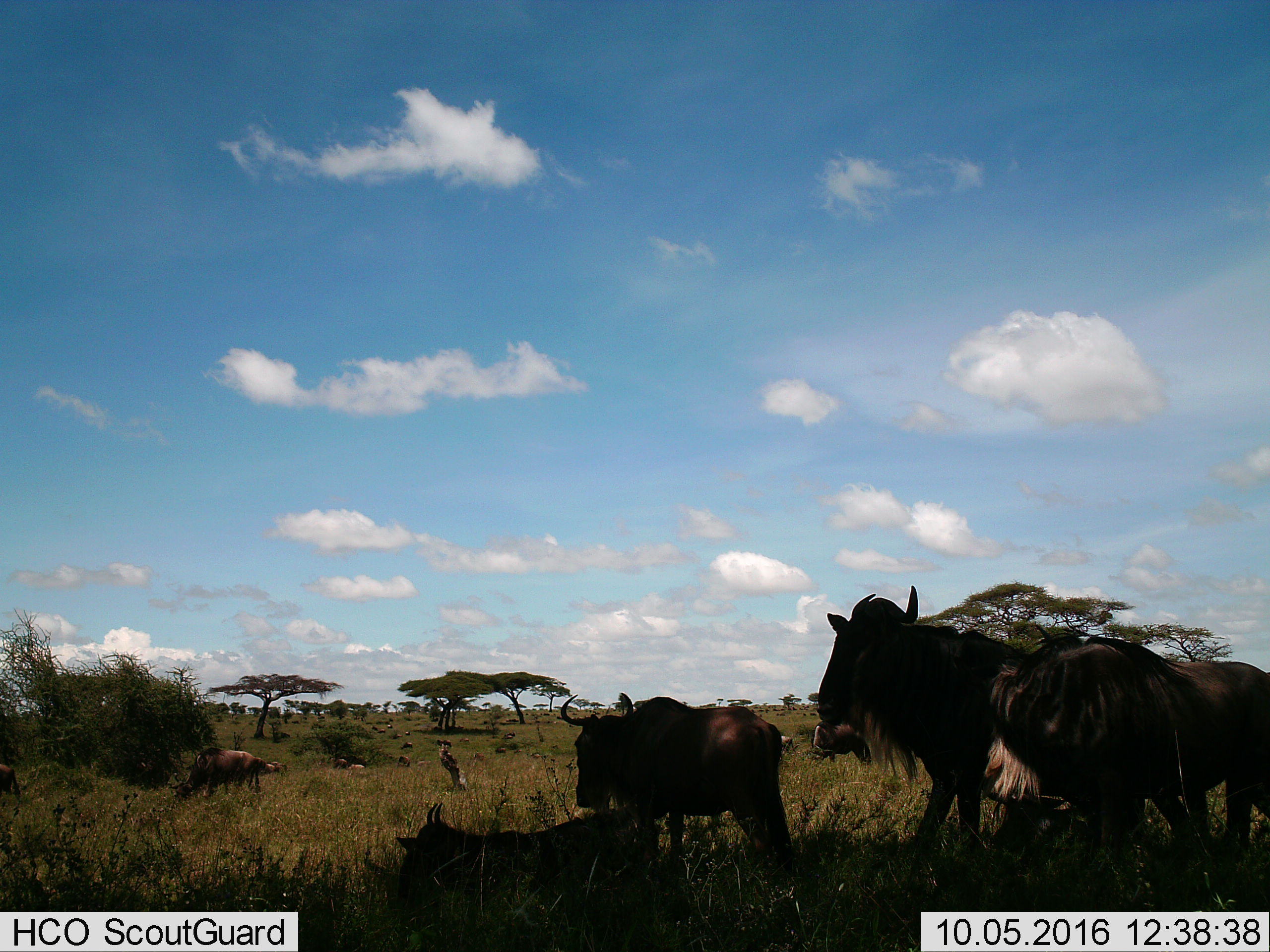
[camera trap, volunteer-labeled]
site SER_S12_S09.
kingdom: Animalia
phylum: Chordata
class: Mammalia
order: Artiodactyla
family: Bovidae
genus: Connochaetes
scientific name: Connochaetes taurinus taurinus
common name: blue wildebeest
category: wildebeestblue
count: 11-50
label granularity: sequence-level